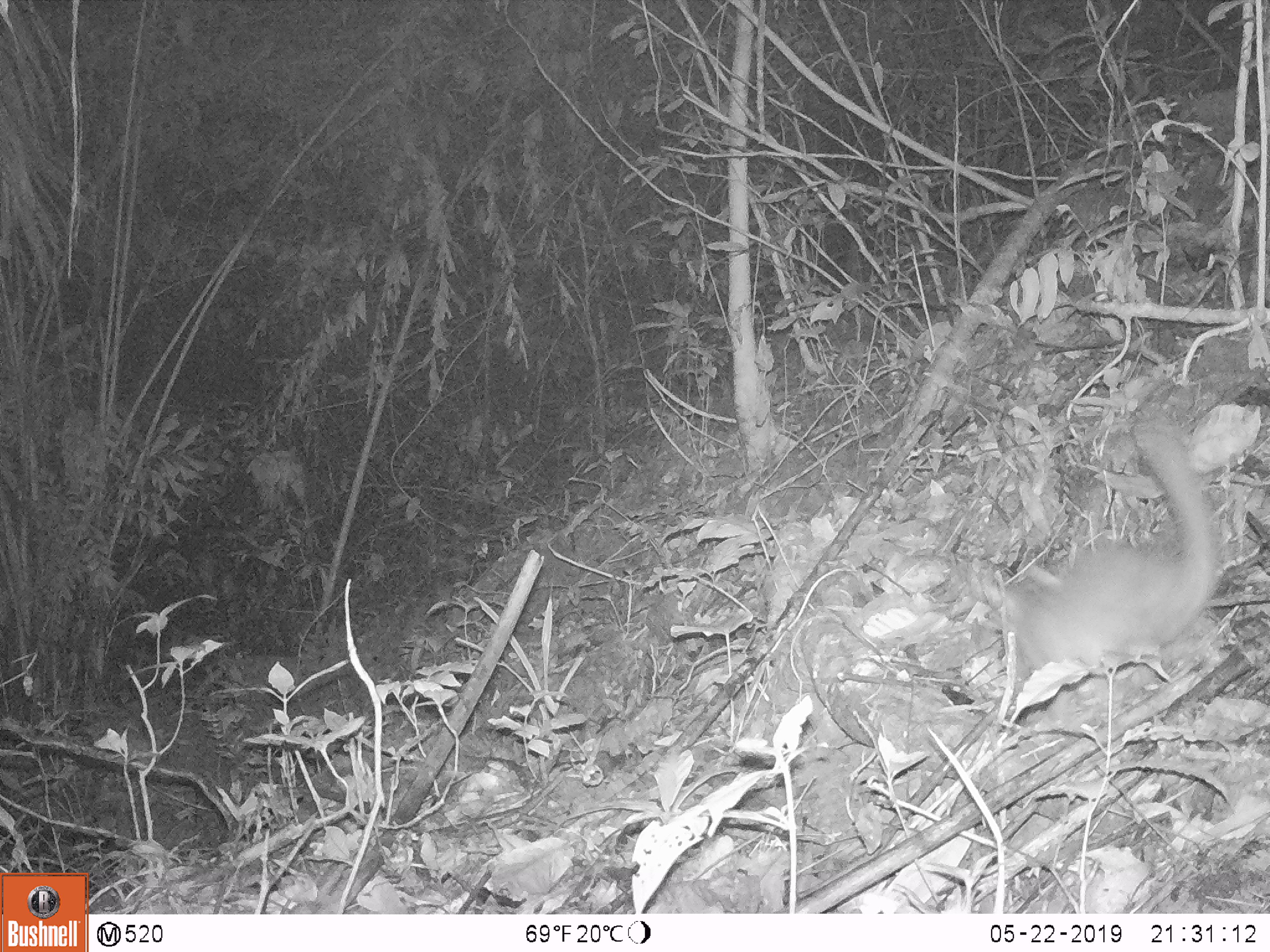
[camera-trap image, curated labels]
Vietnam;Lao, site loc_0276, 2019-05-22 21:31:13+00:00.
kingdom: Animalia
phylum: Chordata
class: Mammalia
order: Carnivora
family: Mustelidae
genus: Melogale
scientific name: Melogale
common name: ferret badger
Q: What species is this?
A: Ferret badger (Melogale).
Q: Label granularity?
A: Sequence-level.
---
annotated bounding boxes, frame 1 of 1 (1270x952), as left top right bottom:
ferret badger: 990 403 1266 676